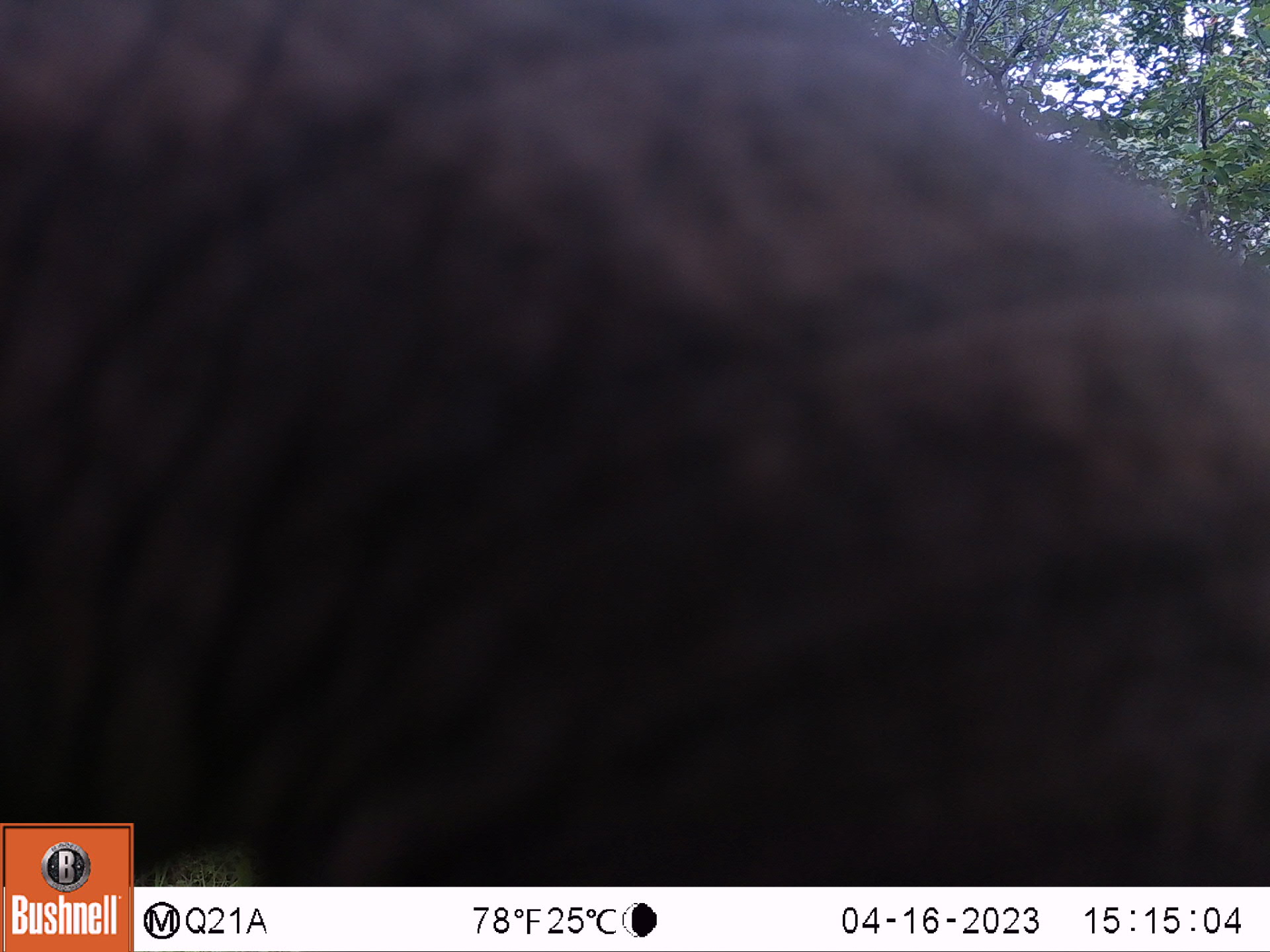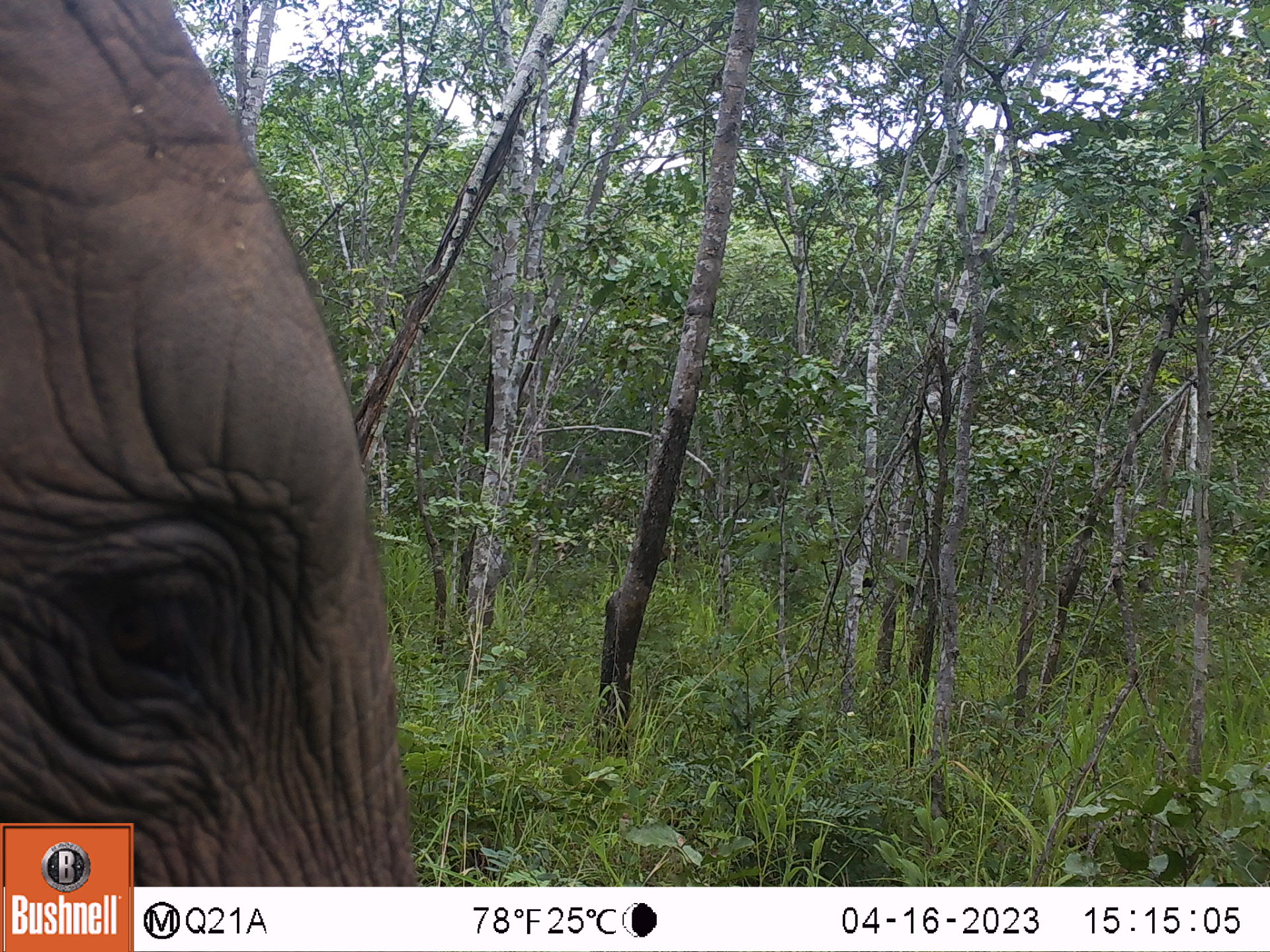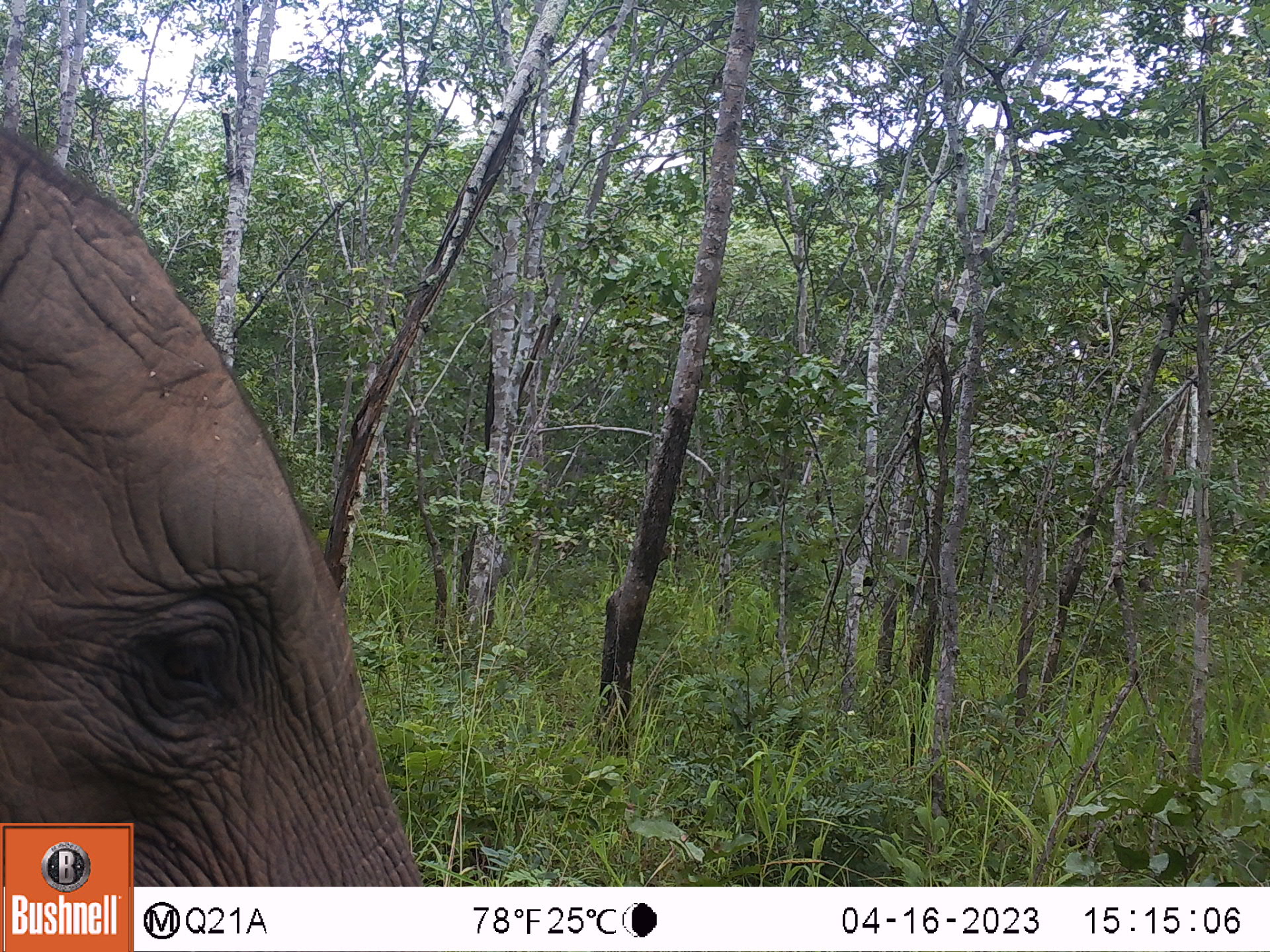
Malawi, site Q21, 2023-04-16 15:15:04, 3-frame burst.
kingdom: Animalia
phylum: Chordata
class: Mammalia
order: Proboscidea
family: Elephantidae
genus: Loxodonta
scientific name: Loxodonta africana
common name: african savanna elephant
African savanna elephant (Loxodonta africana), count 1.